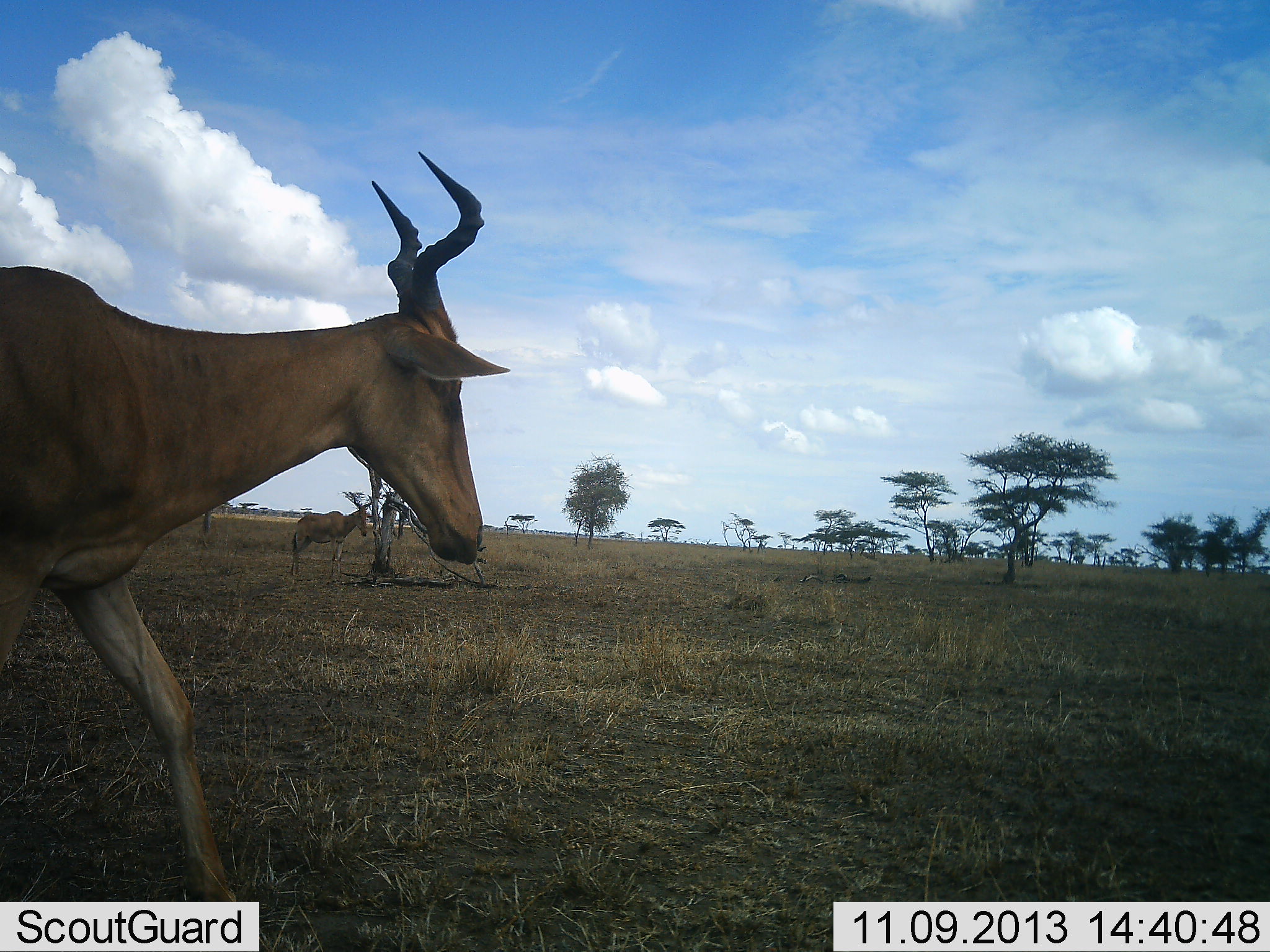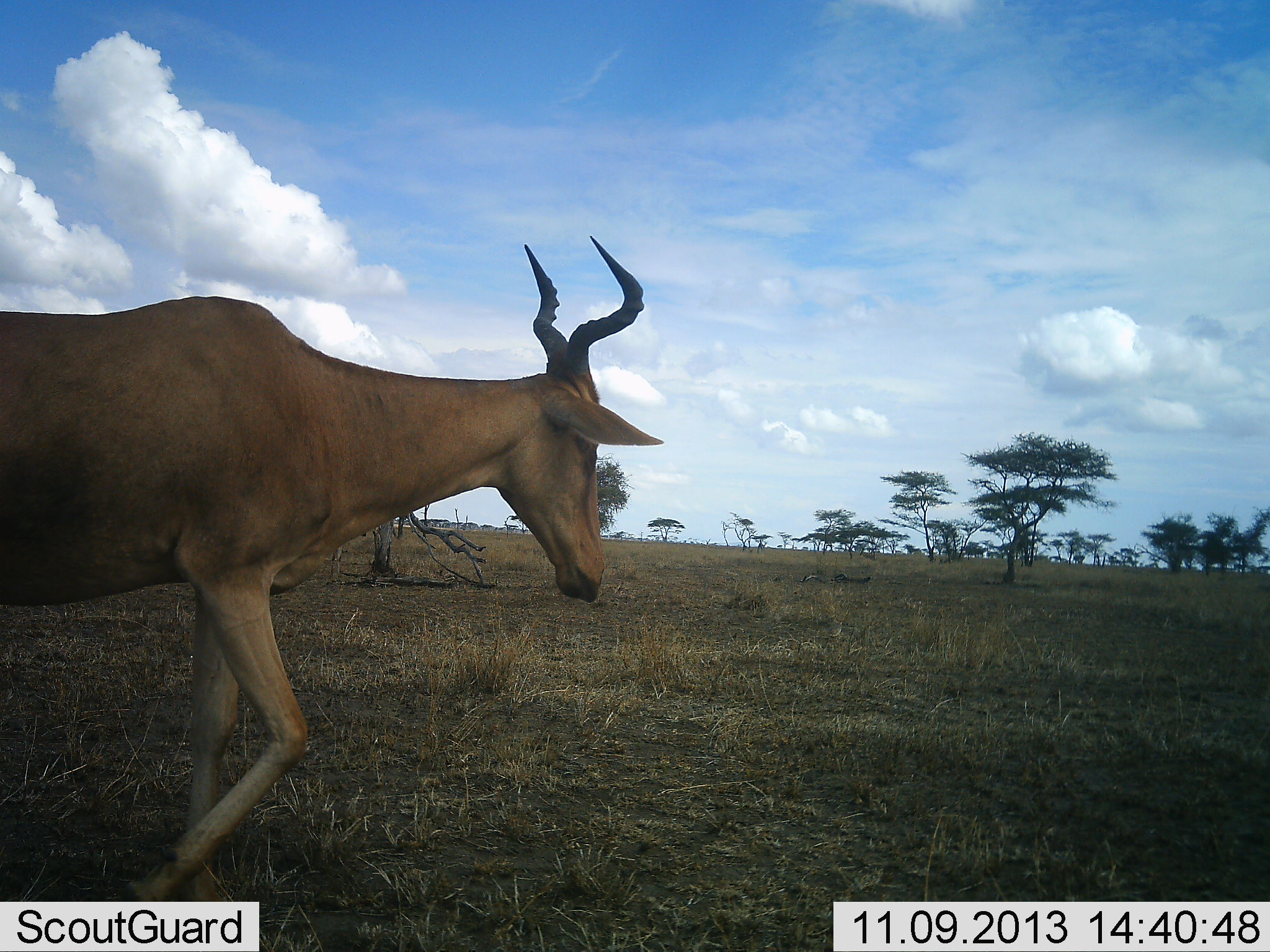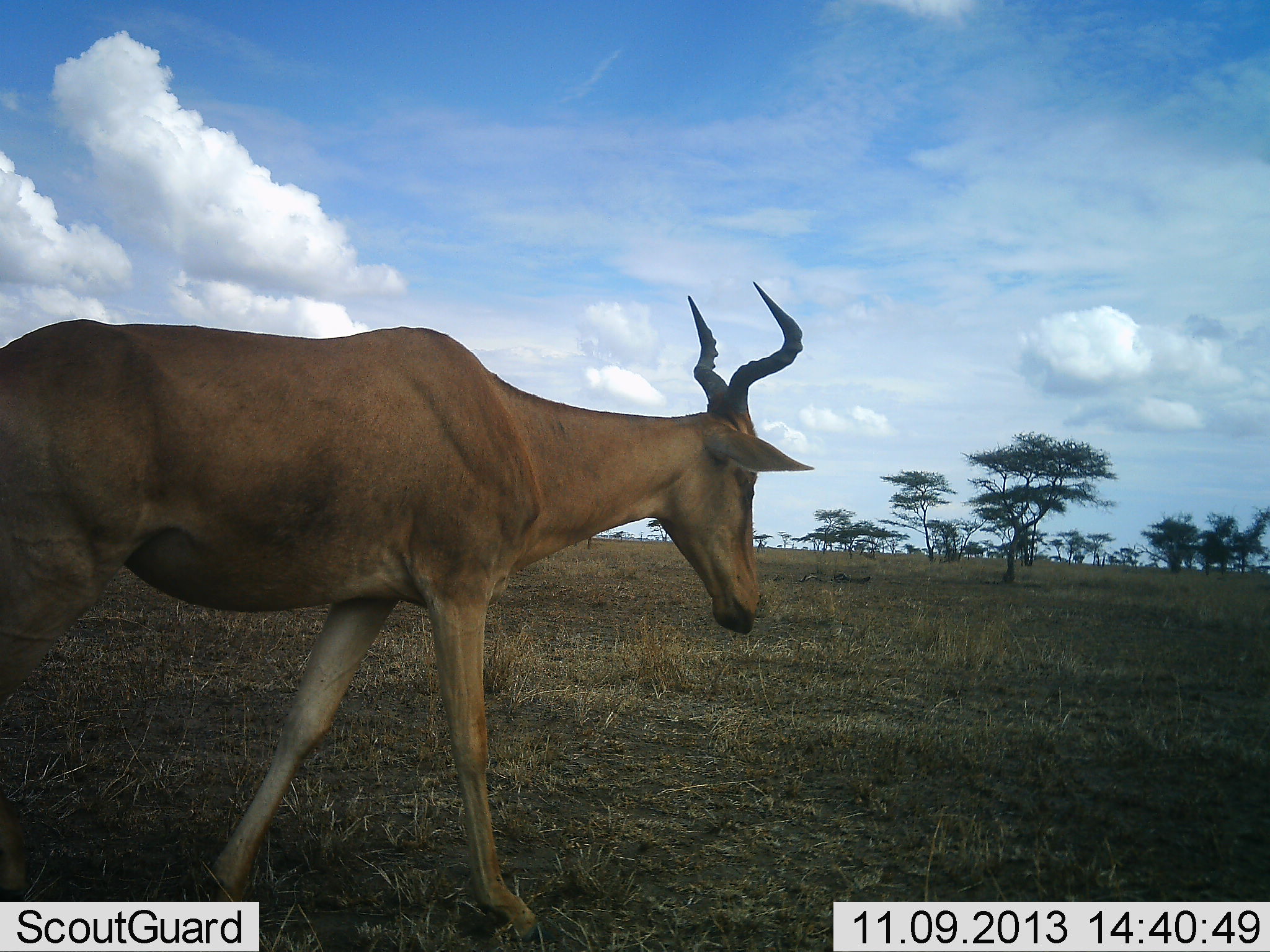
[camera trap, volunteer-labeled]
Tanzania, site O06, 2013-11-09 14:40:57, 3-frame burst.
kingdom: Animalia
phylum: Chordata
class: Mammalia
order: Artiodactyla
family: Bovidae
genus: Alcelaphus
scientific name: Alcelaphus buselaphus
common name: hartebeest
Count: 1.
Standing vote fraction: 27%.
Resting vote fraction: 0%.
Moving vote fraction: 97%.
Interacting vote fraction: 0%.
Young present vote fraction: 0%.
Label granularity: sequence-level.